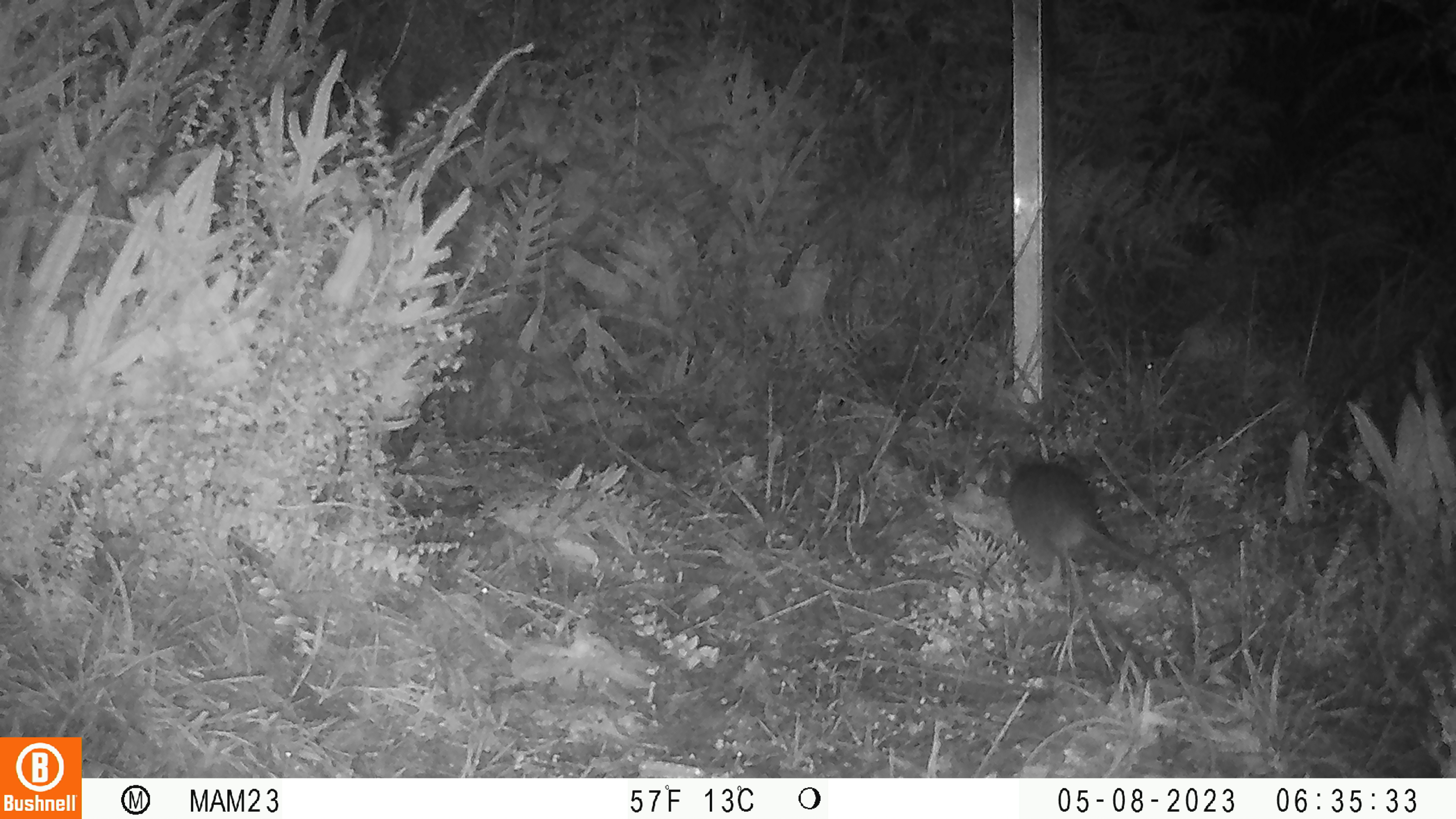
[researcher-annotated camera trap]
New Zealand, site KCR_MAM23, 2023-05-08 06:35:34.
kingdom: Animalia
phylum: Chordata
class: Mammalia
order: Rodentia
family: Muridae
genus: Rattus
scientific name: Rattus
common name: rat